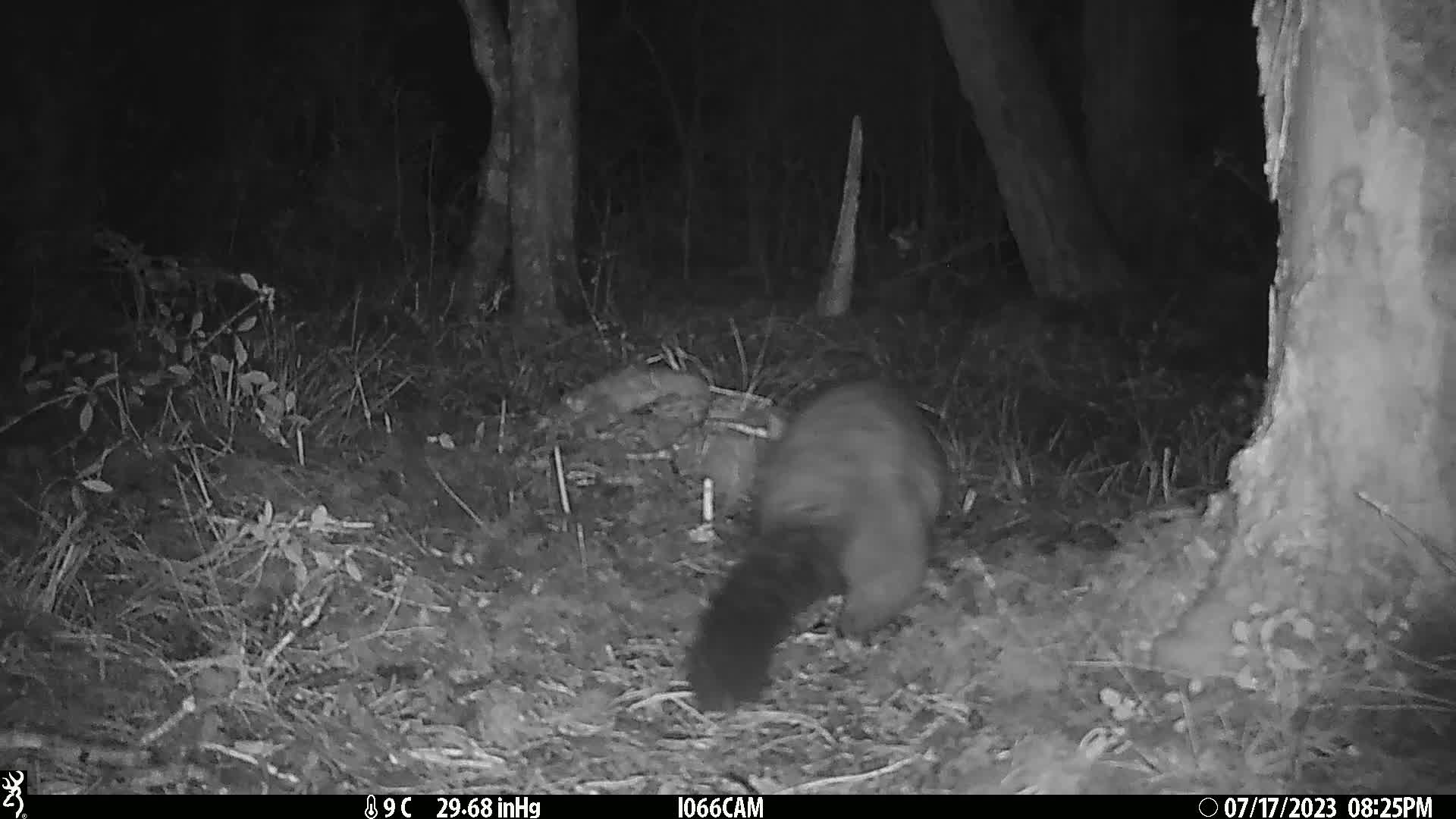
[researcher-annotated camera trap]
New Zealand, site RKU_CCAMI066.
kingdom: Animalia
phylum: Chordata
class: Mammalia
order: Diprotodontia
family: Phalangeridae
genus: Trichosurus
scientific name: Trichosurus vulpecula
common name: common brushtail possum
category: possum